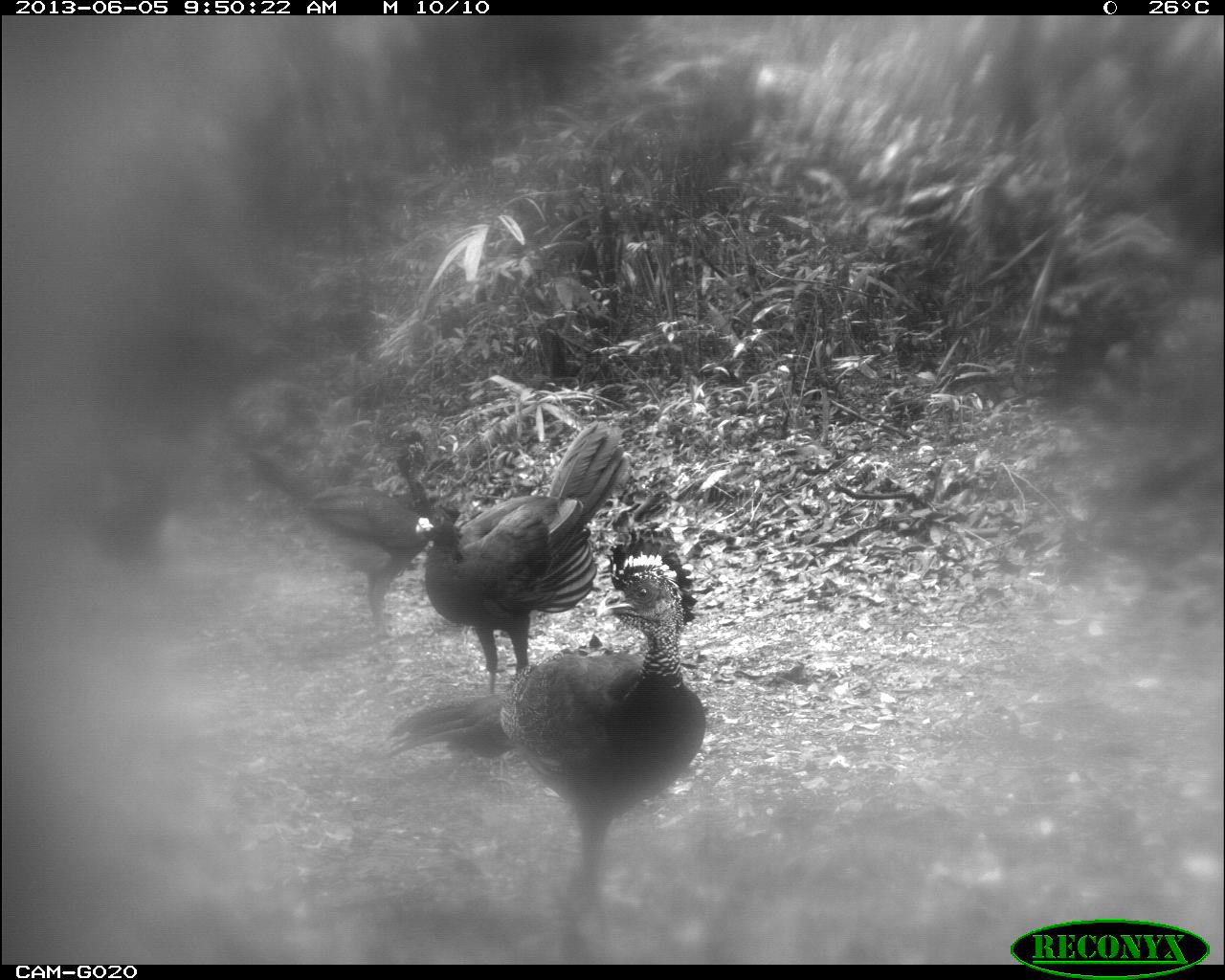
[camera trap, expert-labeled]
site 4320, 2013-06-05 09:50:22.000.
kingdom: Animalia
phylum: Chordata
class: Aves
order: Galliformes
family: Cracidae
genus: Crax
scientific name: Crax rubra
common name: great curassow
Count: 4.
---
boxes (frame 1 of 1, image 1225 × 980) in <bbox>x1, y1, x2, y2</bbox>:
crax rubra: <bbox>391, 534, 700, 931</bbox>; <bbox>421, 419, 633, 695</bbox>; <bbox>245, 429, 431, 639</bbox>; <bbox>82, 464, 185, 565</bbox>